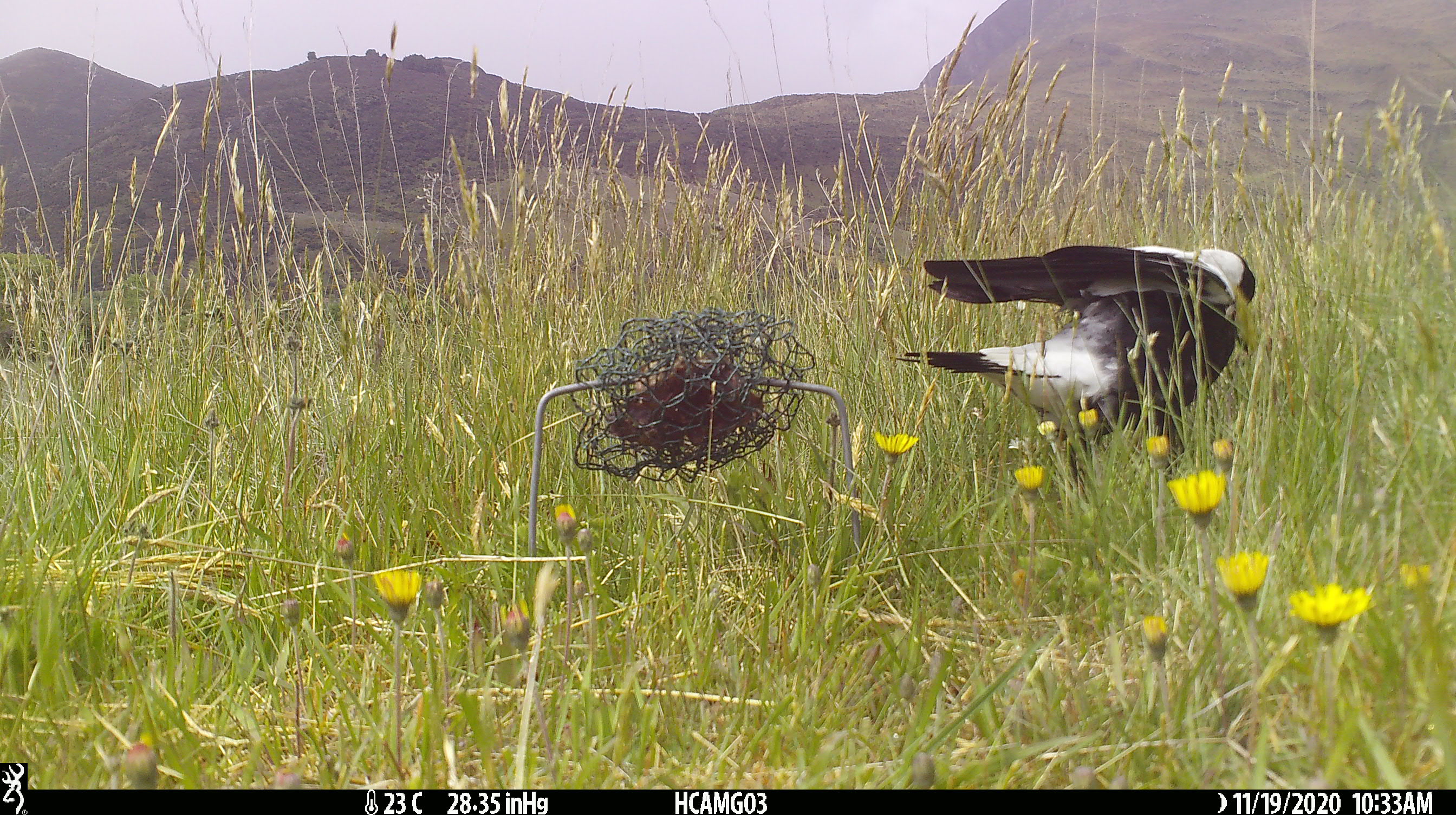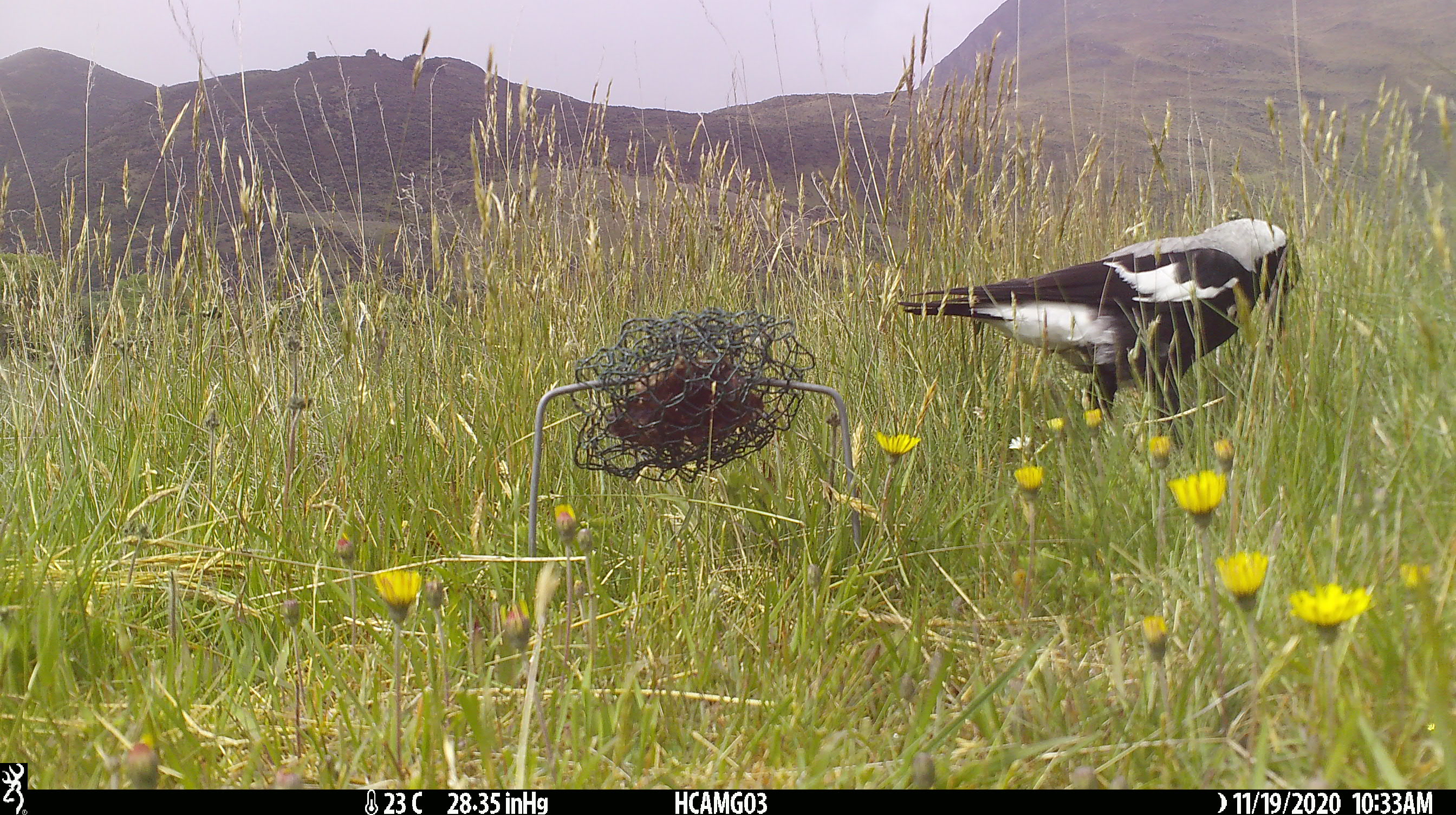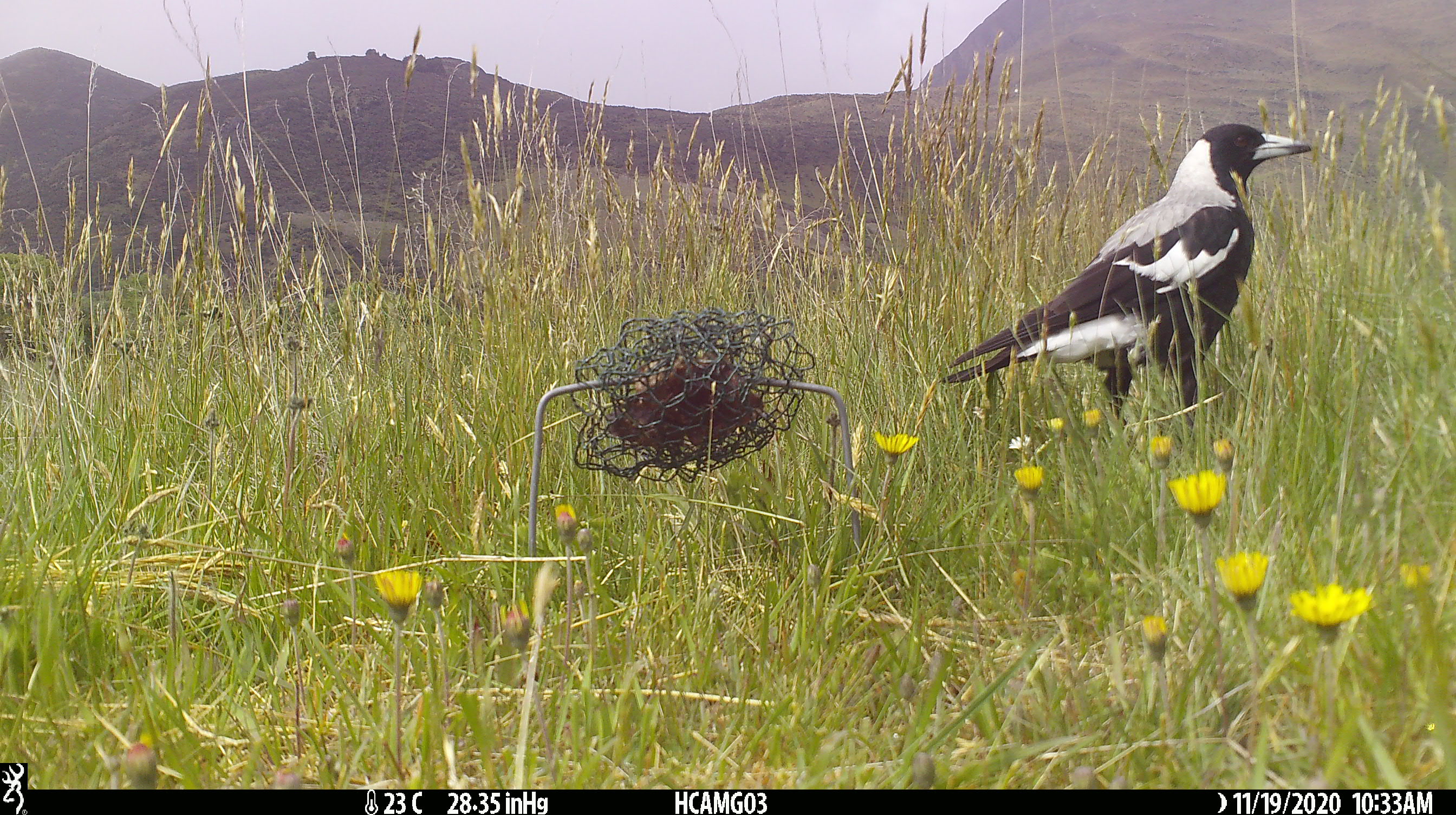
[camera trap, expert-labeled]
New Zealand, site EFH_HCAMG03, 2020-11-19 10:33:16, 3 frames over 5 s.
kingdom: Animalia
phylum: Chordata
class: Aves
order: Passeriformes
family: Artamidae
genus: Gymnorhina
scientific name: Gymnorhina tibicen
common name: australian magpie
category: magpie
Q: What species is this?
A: Magpie (australian magpie) (Gymnorhina tibicen).